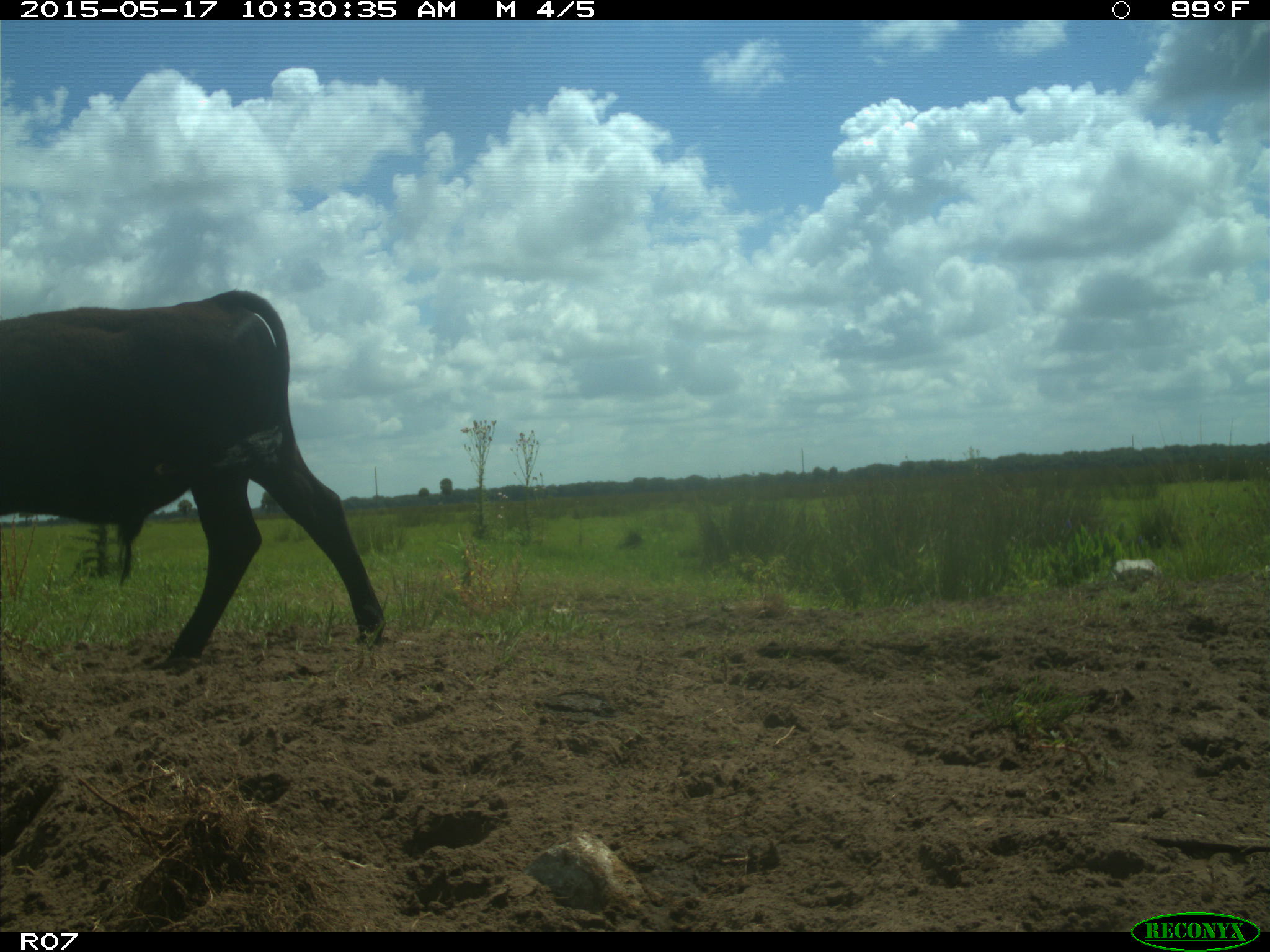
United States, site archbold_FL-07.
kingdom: Animalia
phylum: Chordata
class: Mammalia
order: Artiodactyla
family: Bovidae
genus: Bos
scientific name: Bos taurus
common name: domestic cow